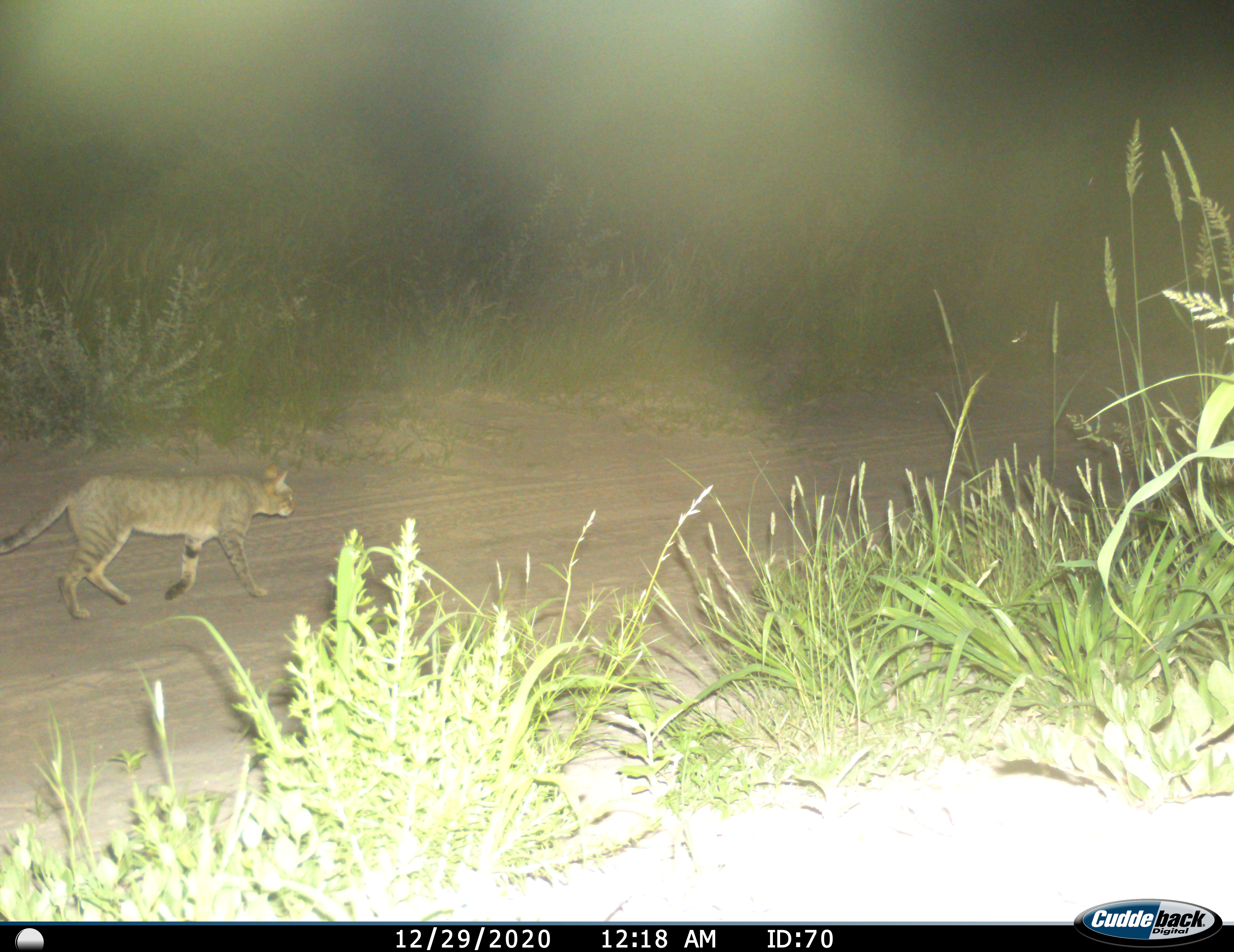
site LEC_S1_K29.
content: unidentified animal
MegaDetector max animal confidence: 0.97